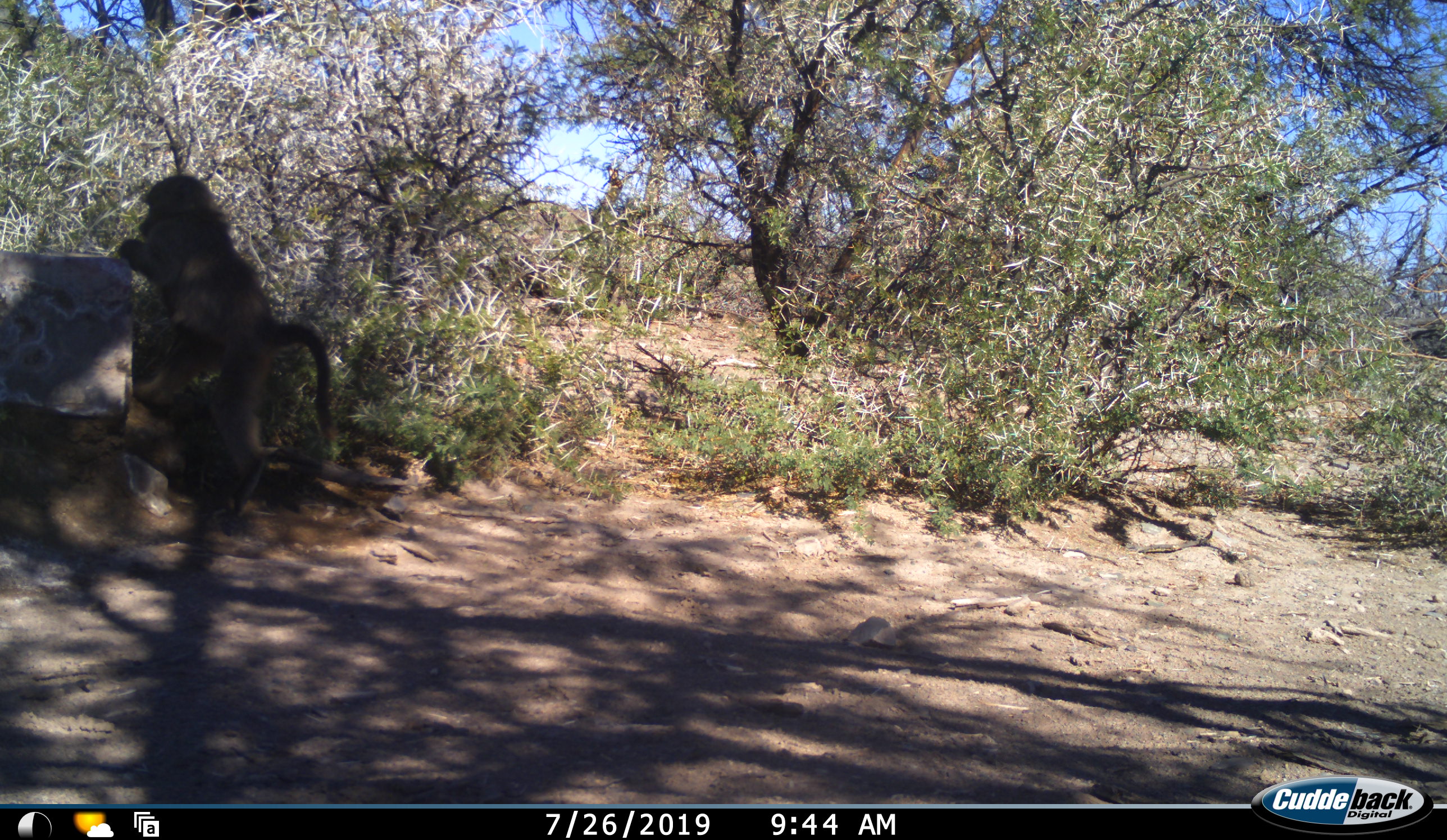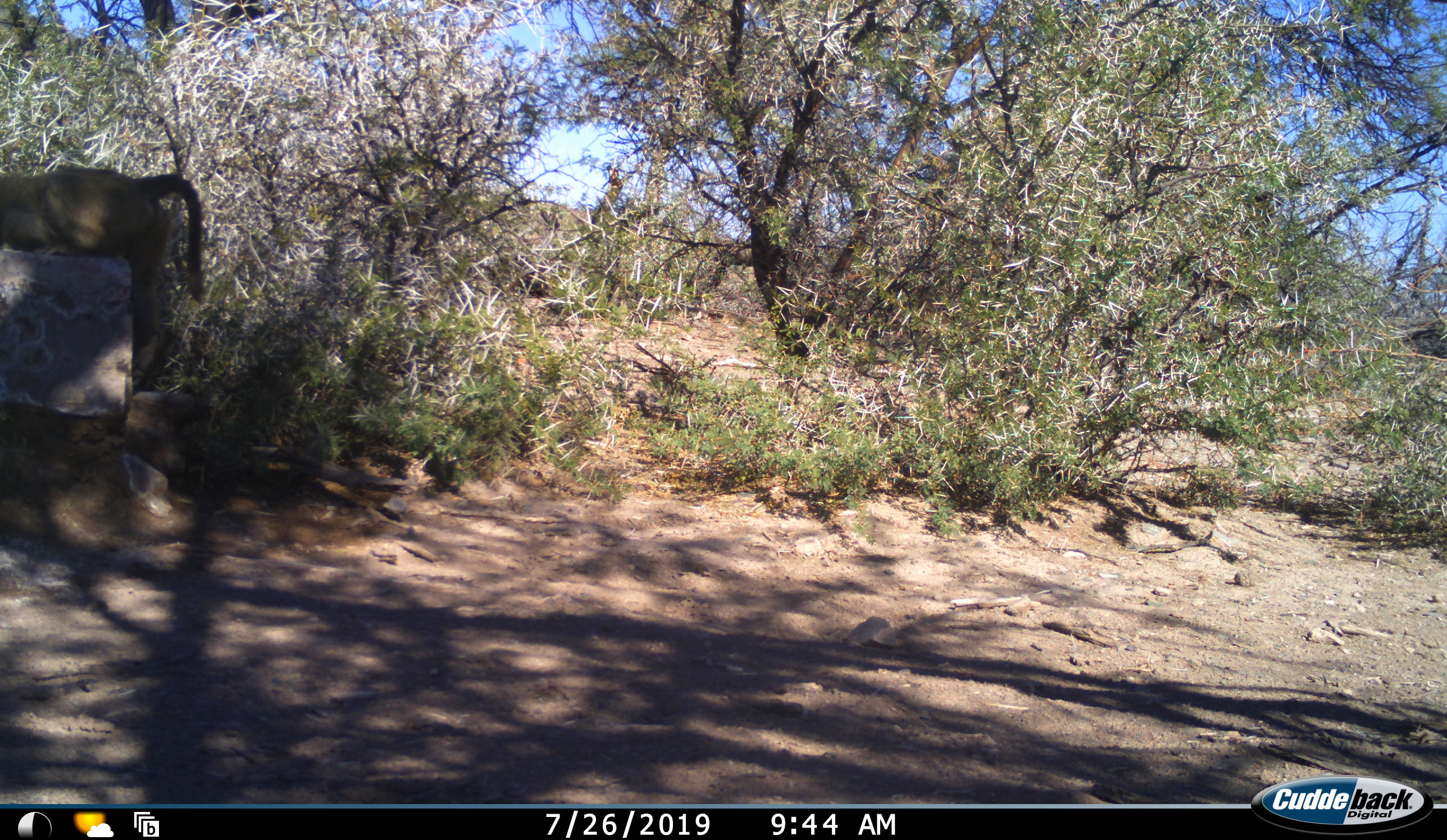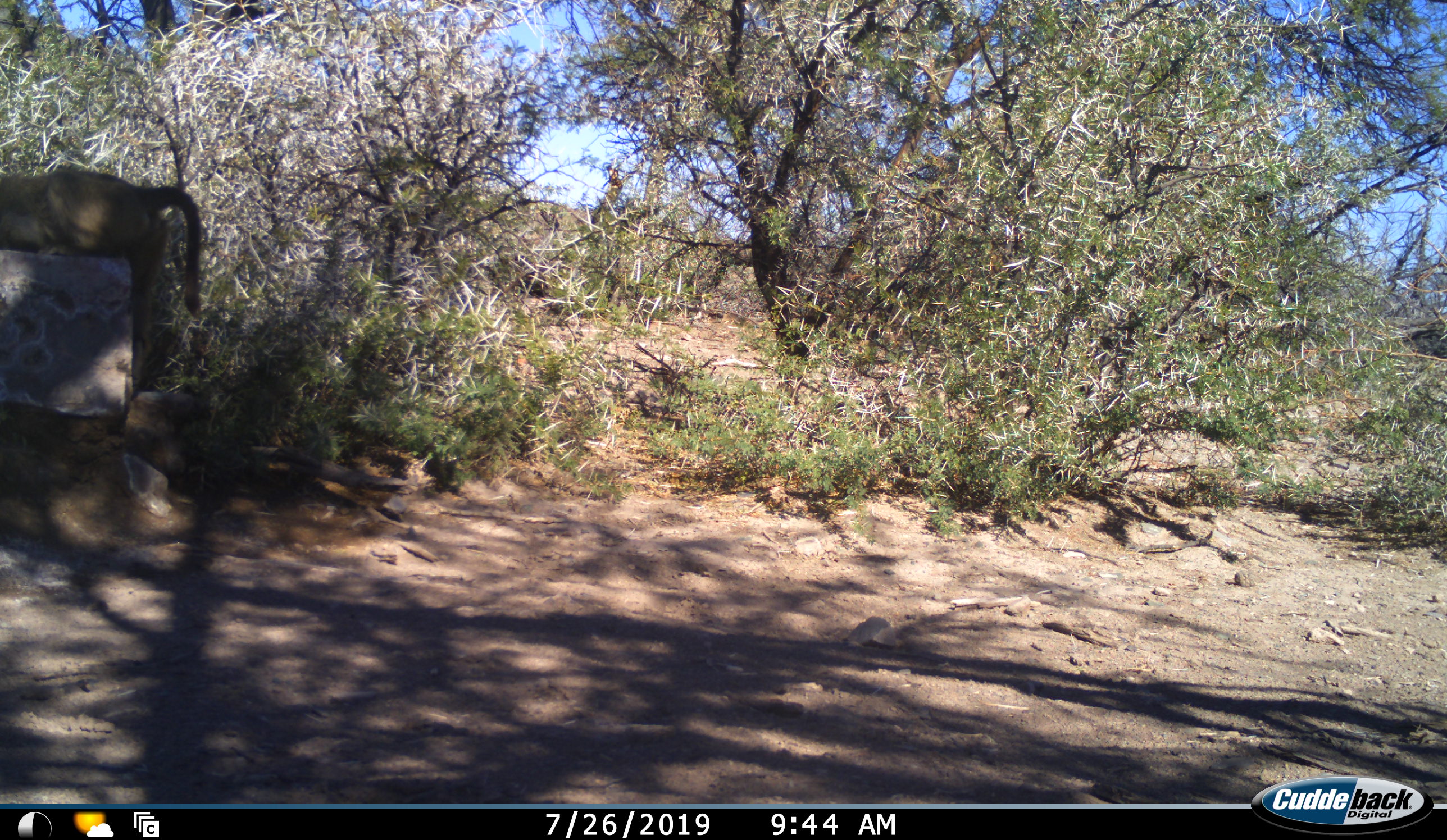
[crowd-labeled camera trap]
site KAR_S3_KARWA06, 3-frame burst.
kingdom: Animalia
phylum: Chordata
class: Mammalia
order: Primates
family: Cercopithecidae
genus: Papio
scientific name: Papio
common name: baboon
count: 1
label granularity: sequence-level